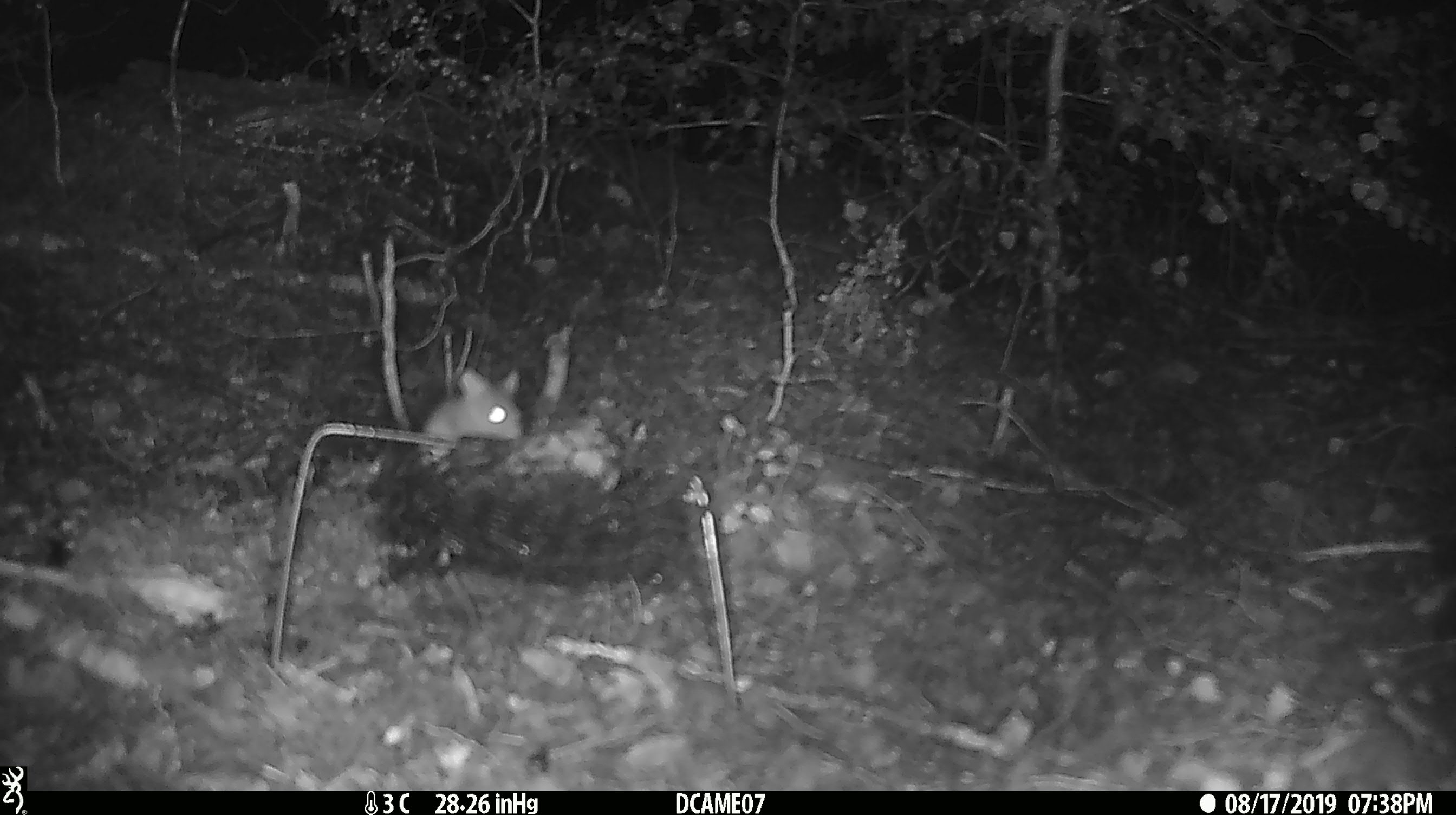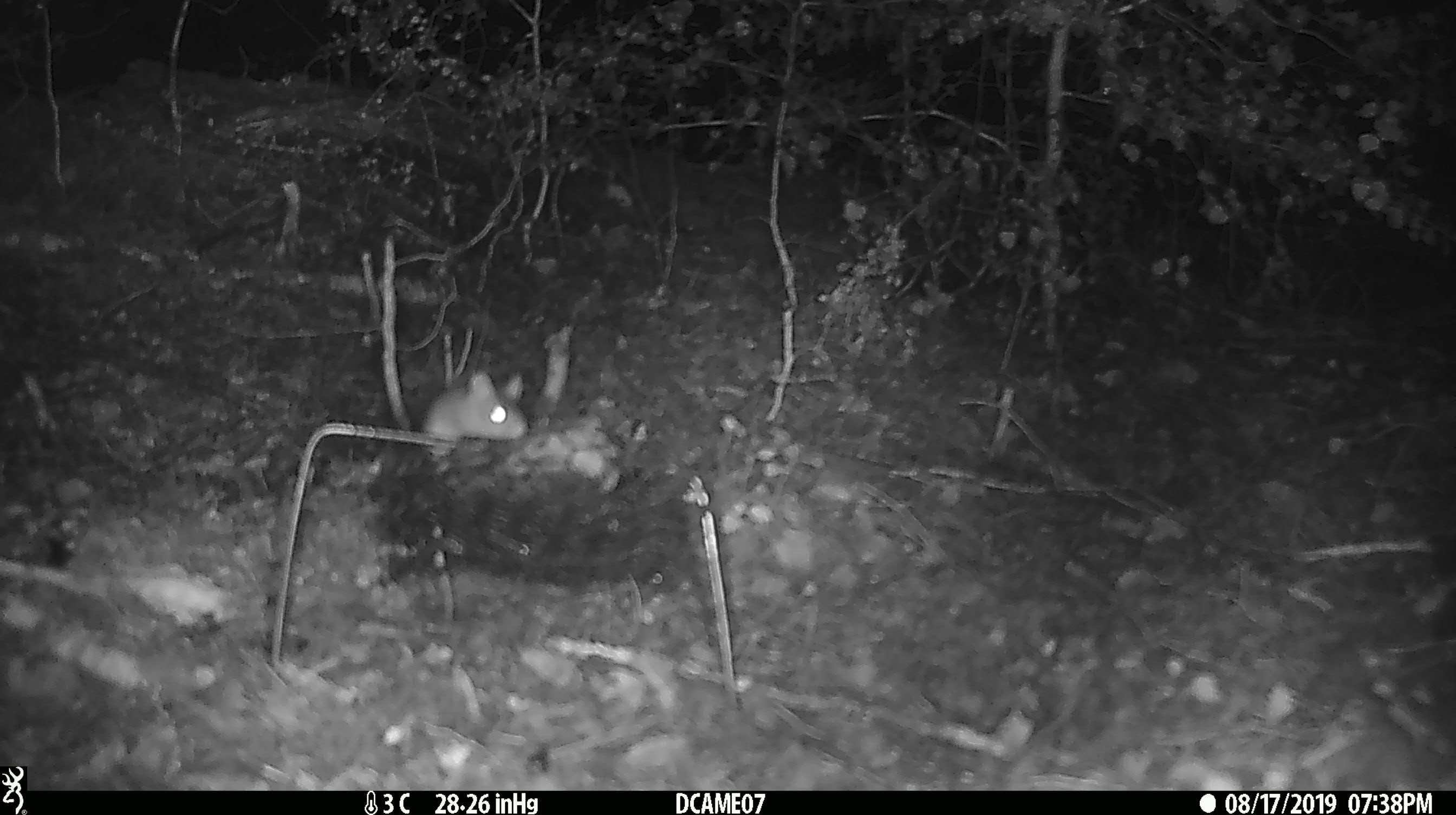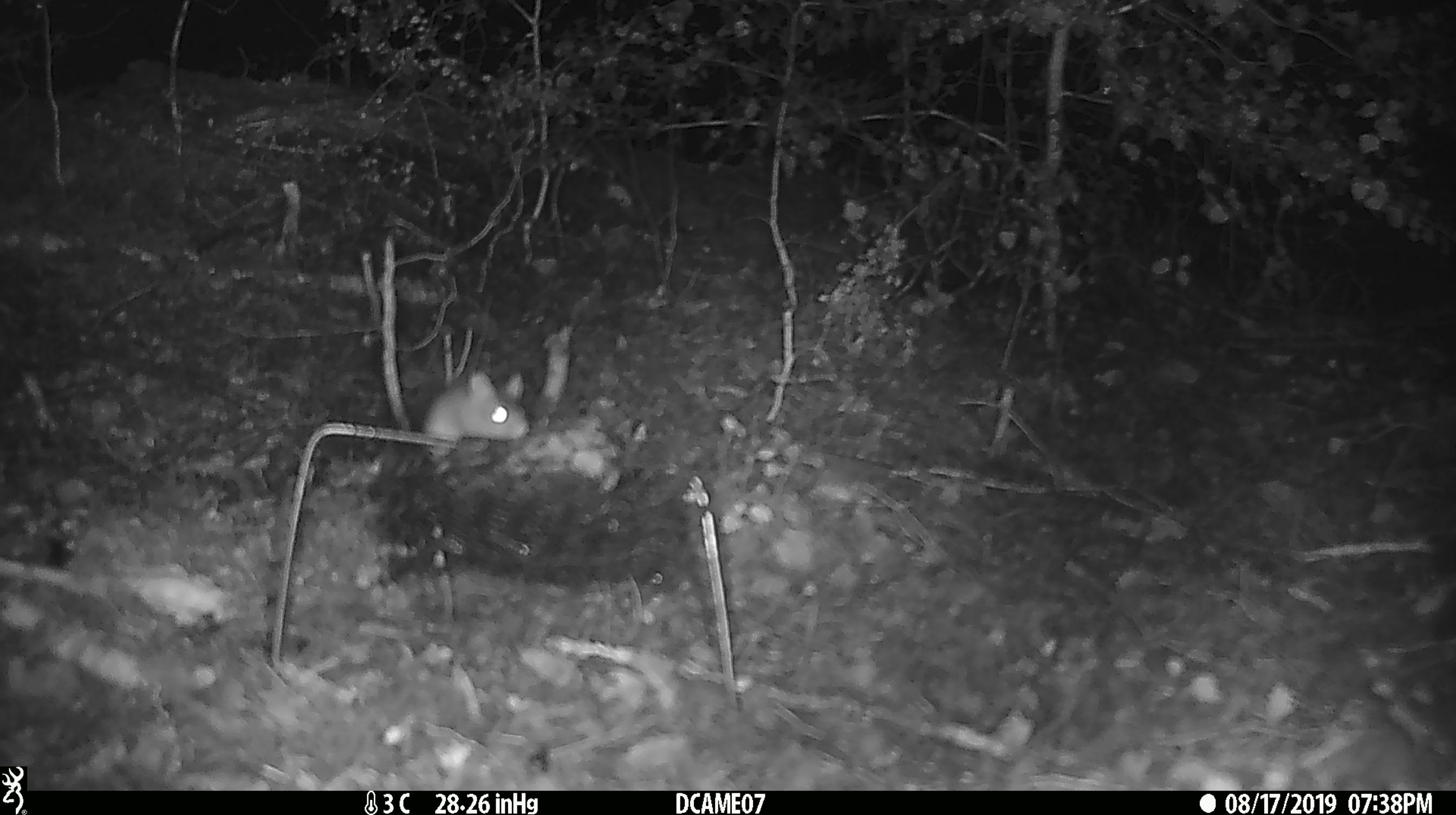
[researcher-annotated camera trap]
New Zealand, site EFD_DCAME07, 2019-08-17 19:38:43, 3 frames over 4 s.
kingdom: Animalia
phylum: Chordata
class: Mammalia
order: Rodentia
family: Muridae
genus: Mus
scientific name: Mus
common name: mouse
Mouse (Mus).